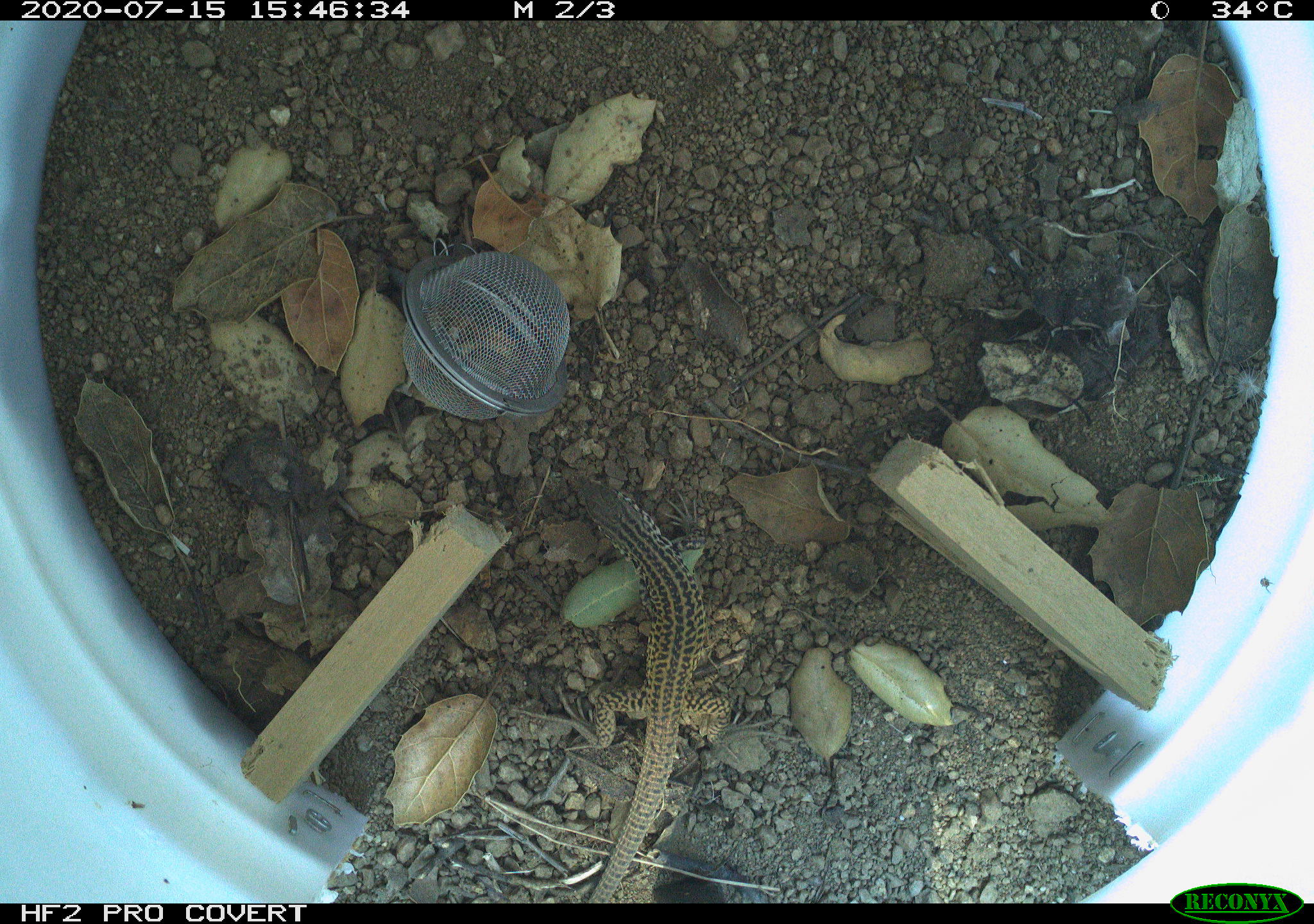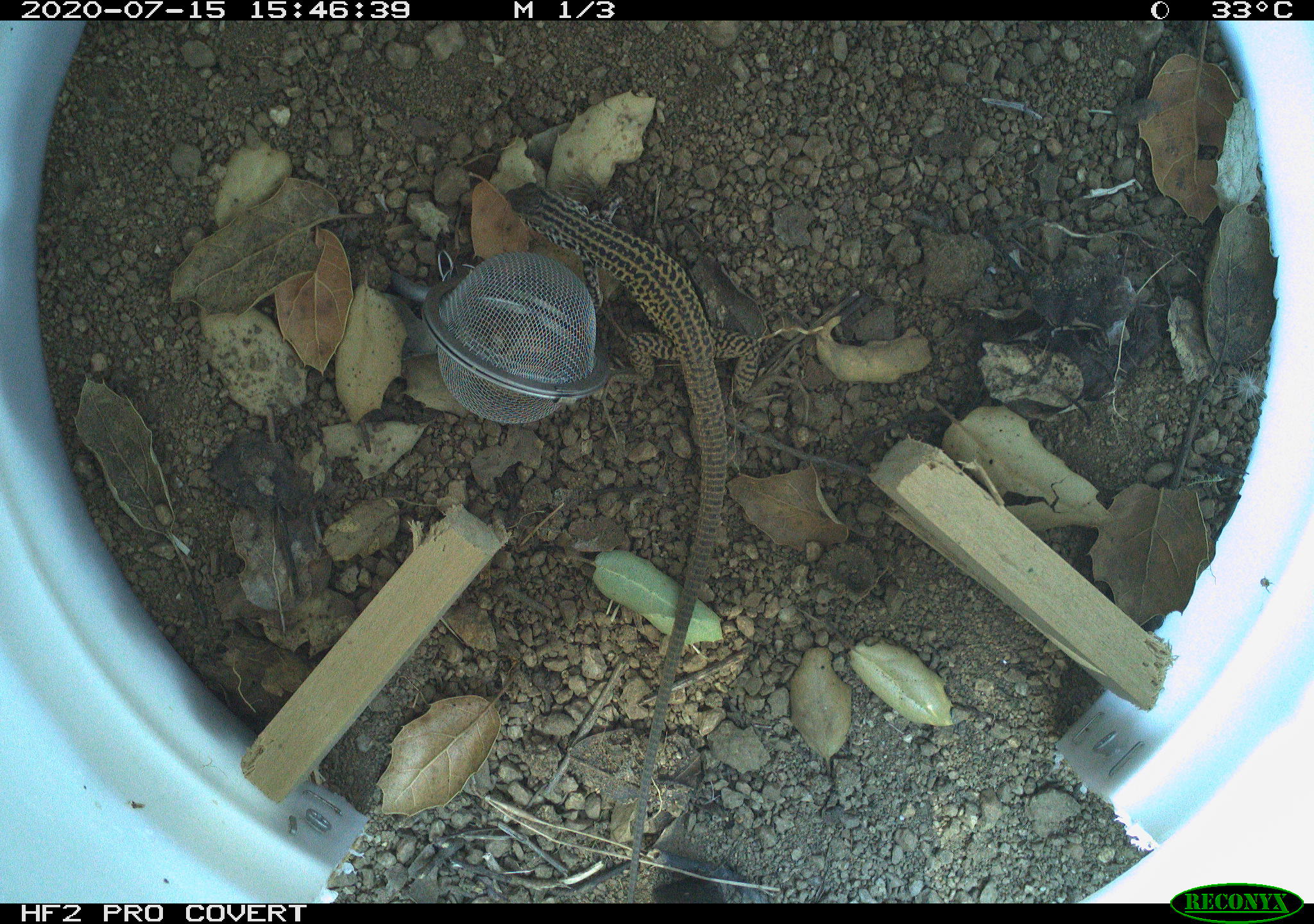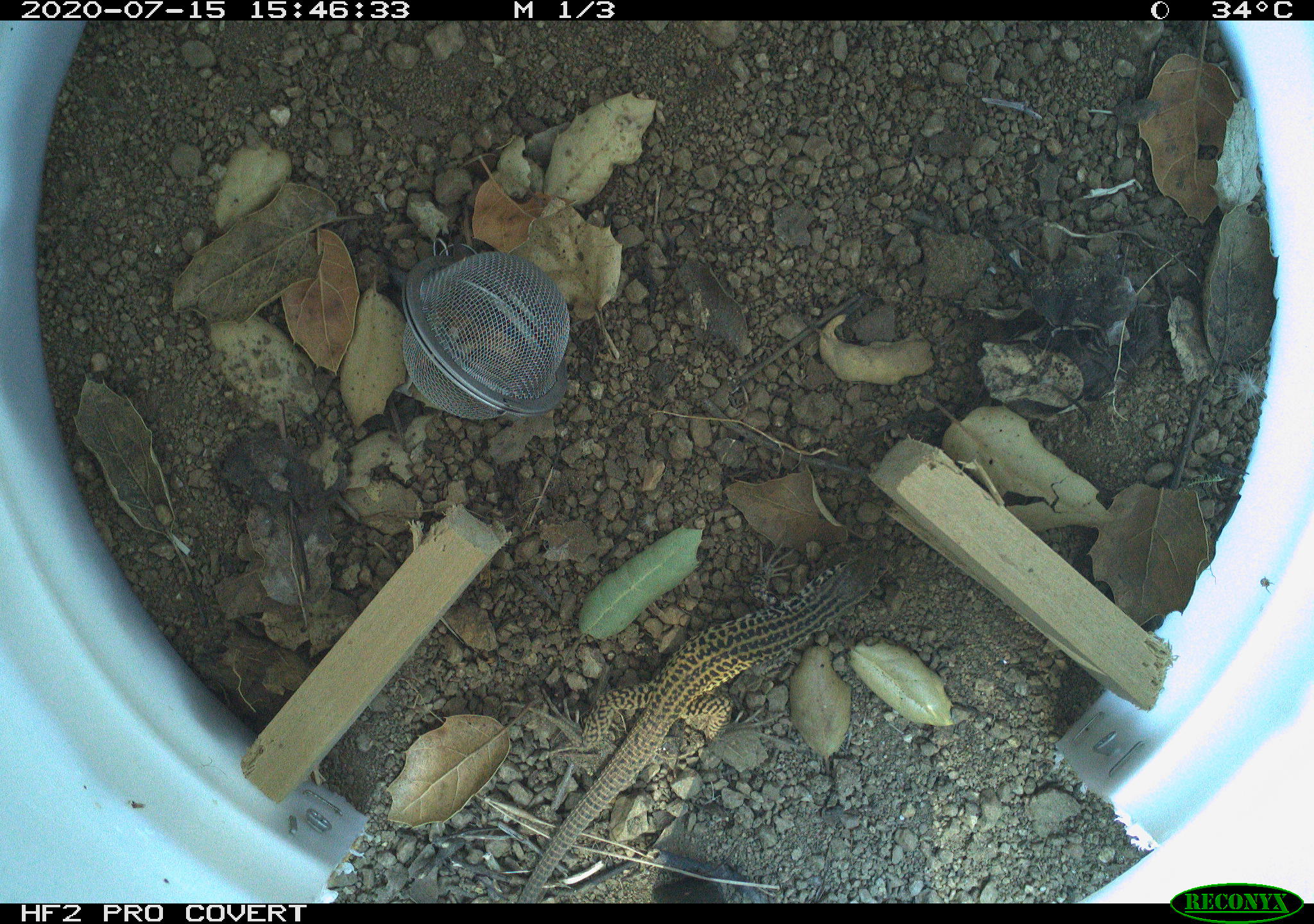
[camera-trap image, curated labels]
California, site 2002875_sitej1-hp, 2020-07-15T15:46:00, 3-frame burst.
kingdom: Animalia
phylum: Chordata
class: Reptilia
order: Squamata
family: Teiidae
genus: Aspidoscelis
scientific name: Aspidoscelis tigris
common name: western whiptail